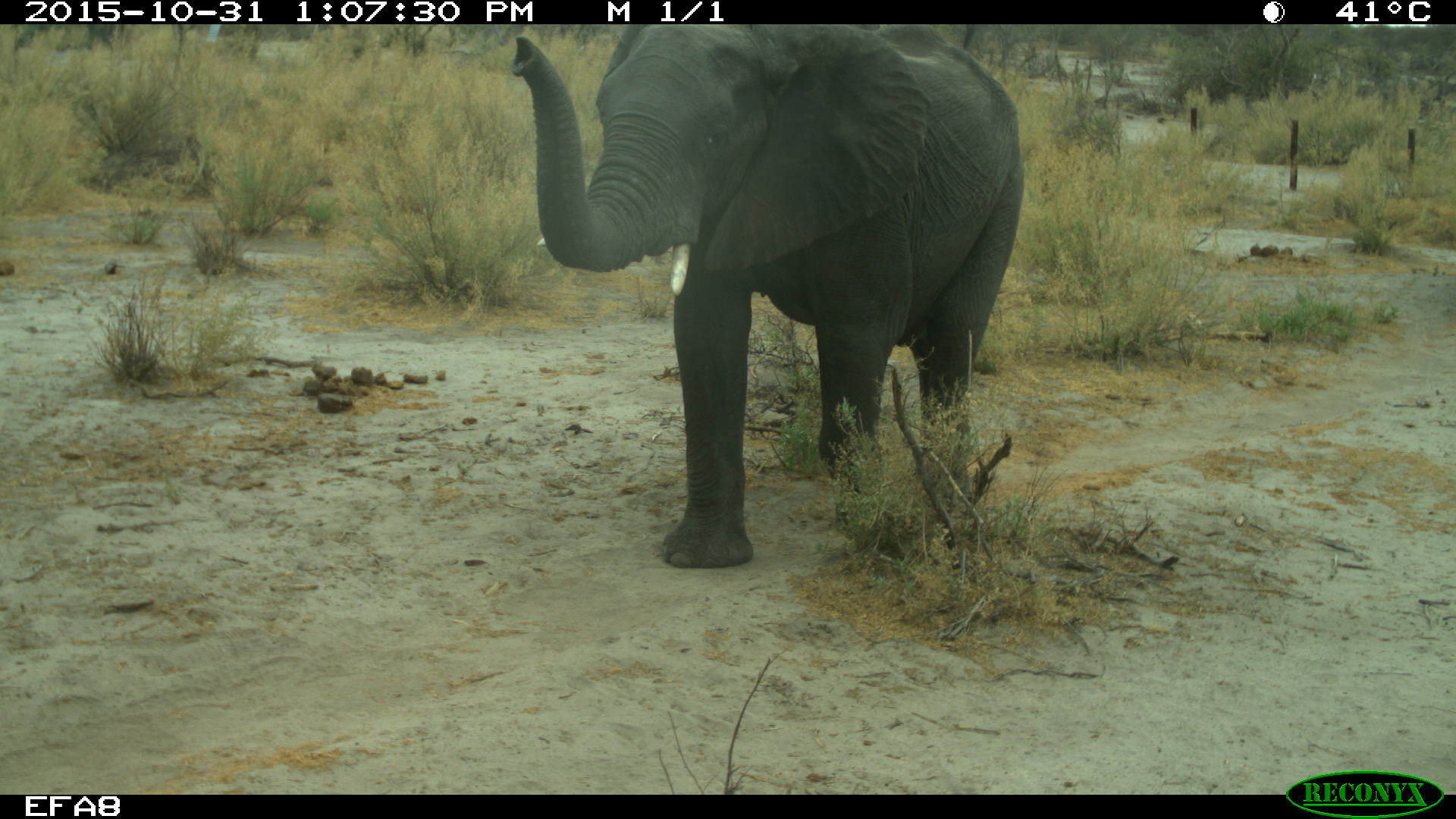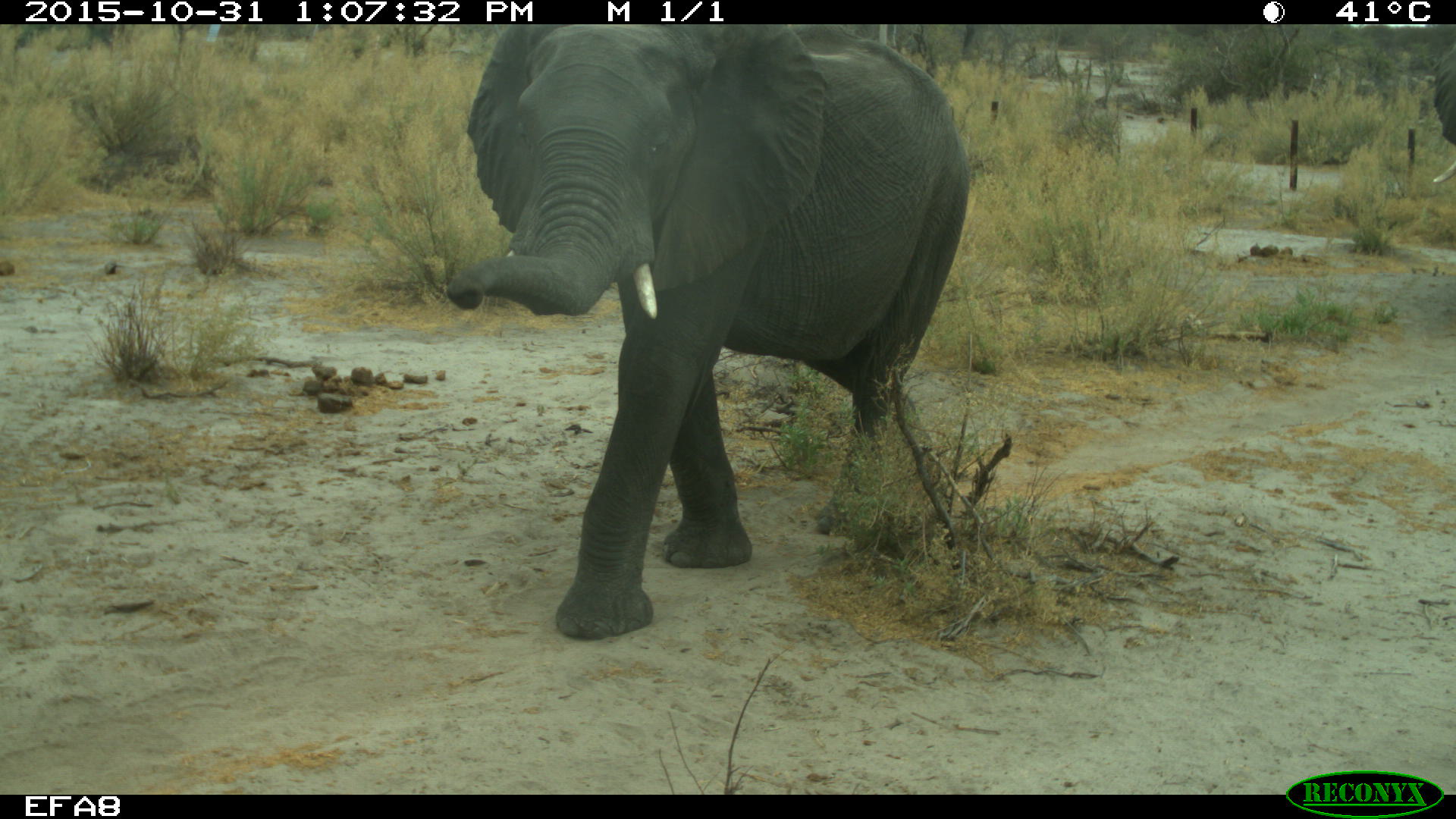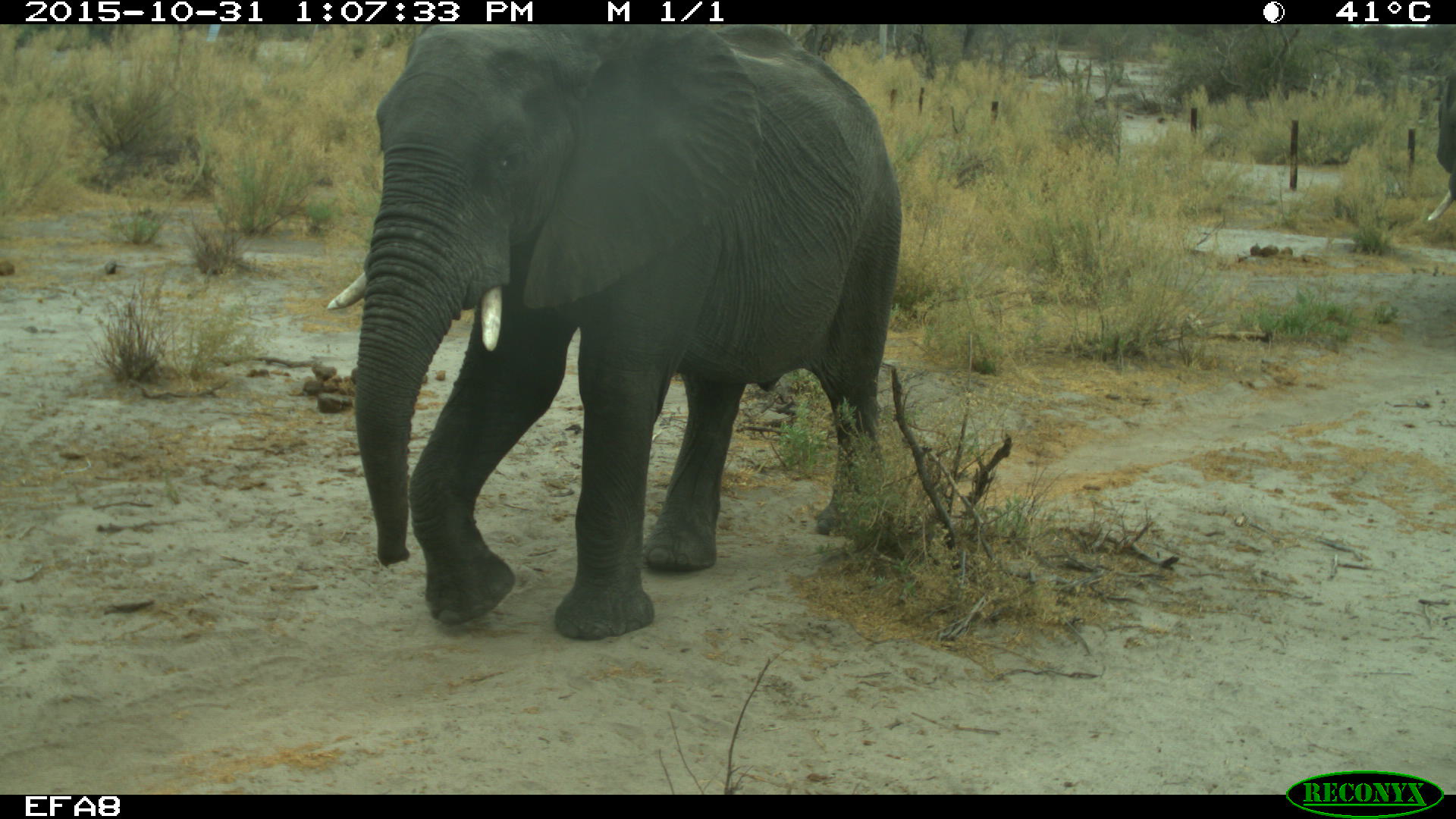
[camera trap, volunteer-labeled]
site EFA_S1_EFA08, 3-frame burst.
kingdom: Animalia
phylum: Chordata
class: Mammalia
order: Proboscidea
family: Elephantidae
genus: Loxodonta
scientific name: Loxodonta africana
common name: african bush elephant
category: elephant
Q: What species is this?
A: Elephant (african bush elephant) (Loxodonta africana).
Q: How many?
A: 2.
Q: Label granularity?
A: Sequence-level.